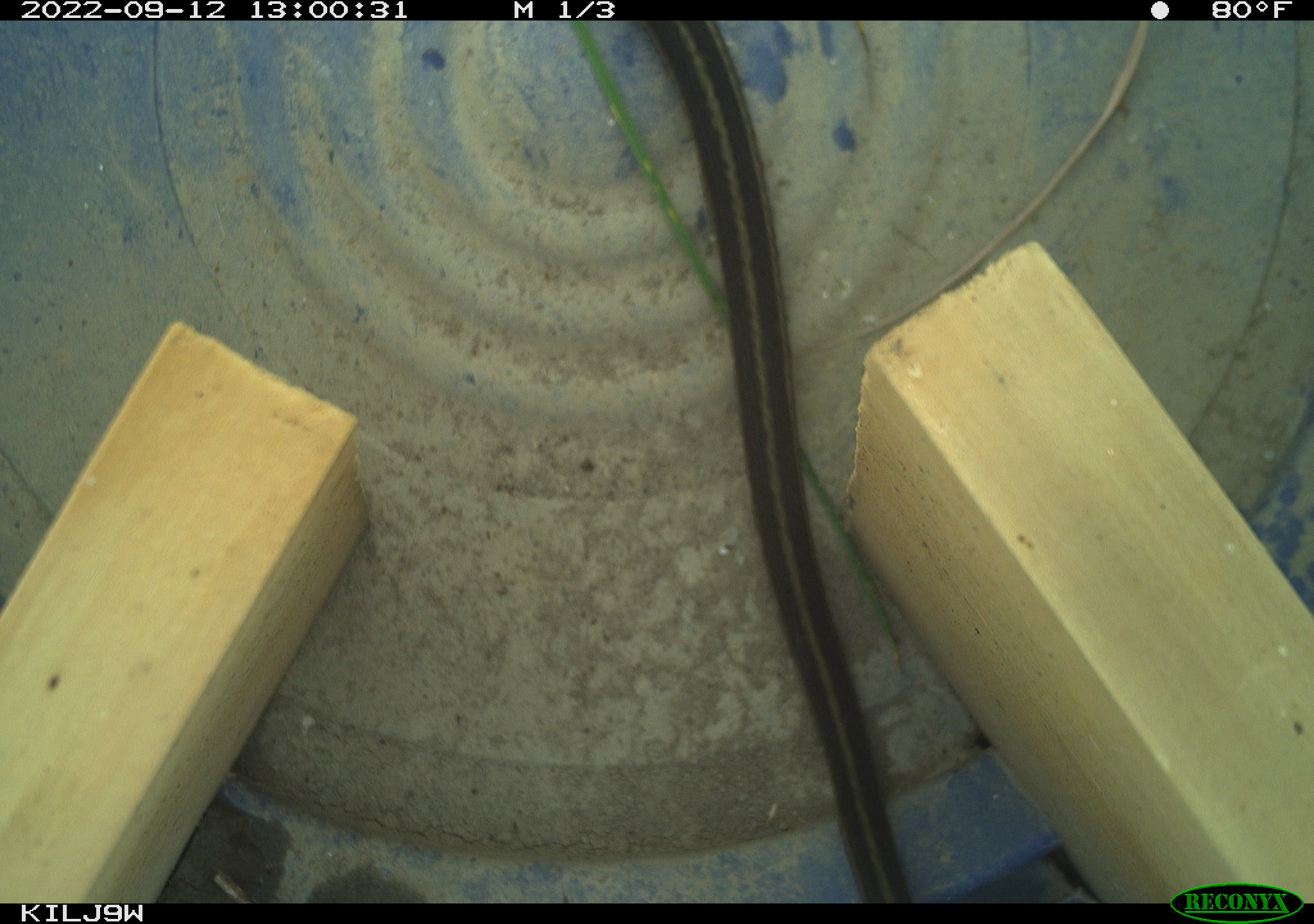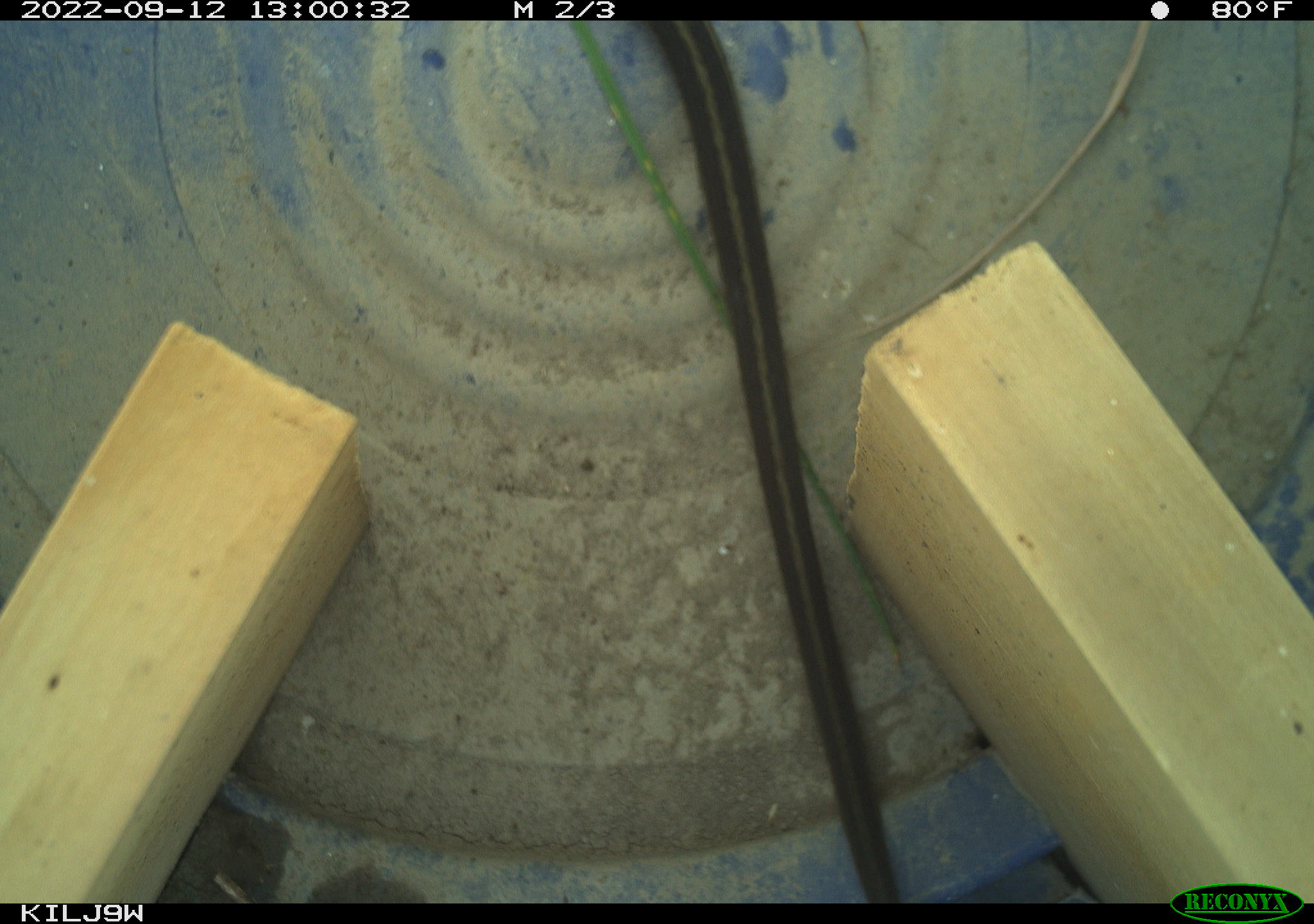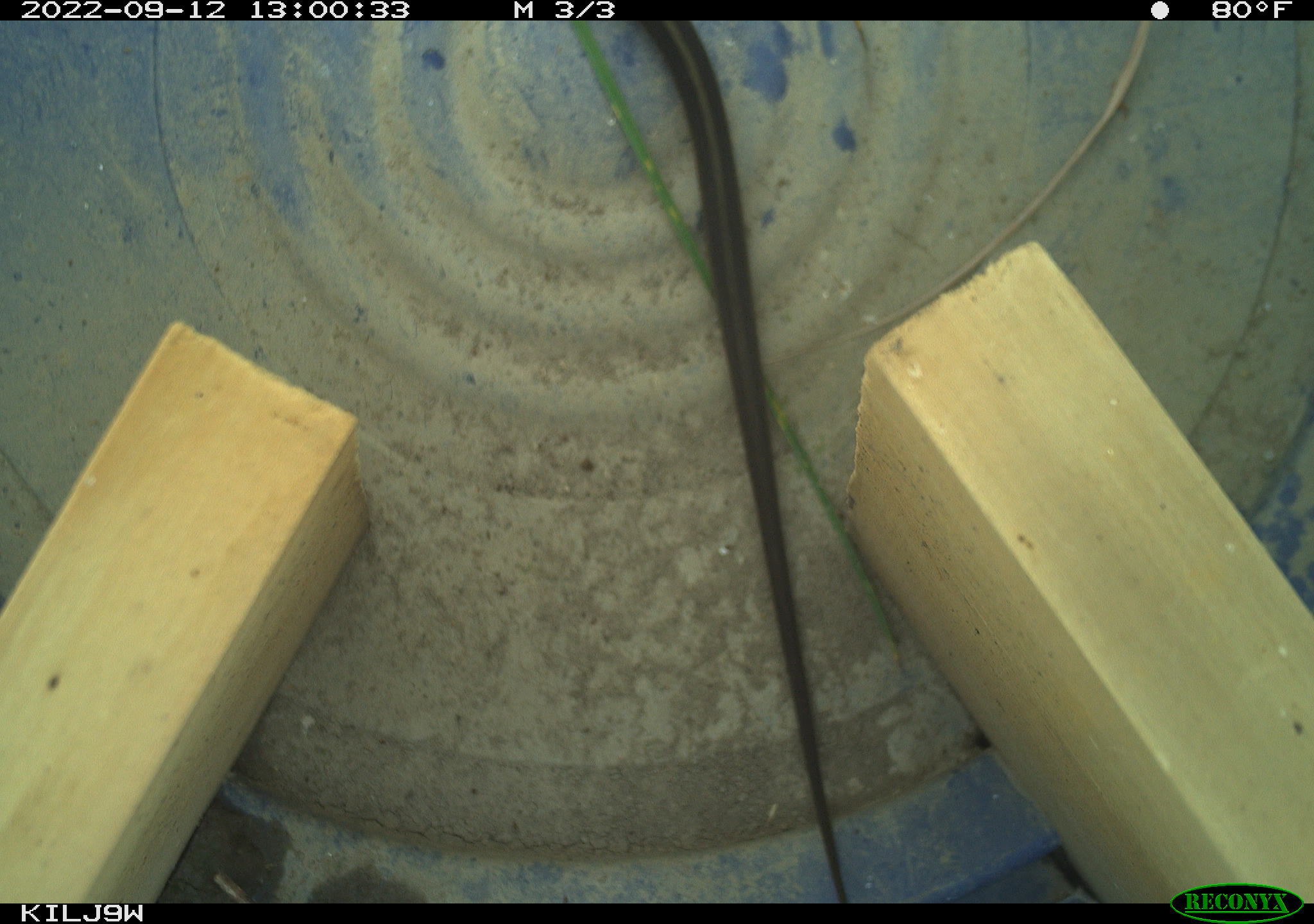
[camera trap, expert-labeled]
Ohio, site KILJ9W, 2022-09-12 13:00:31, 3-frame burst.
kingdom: Animalia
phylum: Chordata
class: Reptilia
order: Squamata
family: Colubridae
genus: Thamnophis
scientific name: Thamnophis sirtalis sirtalis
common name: eastern gartersnake